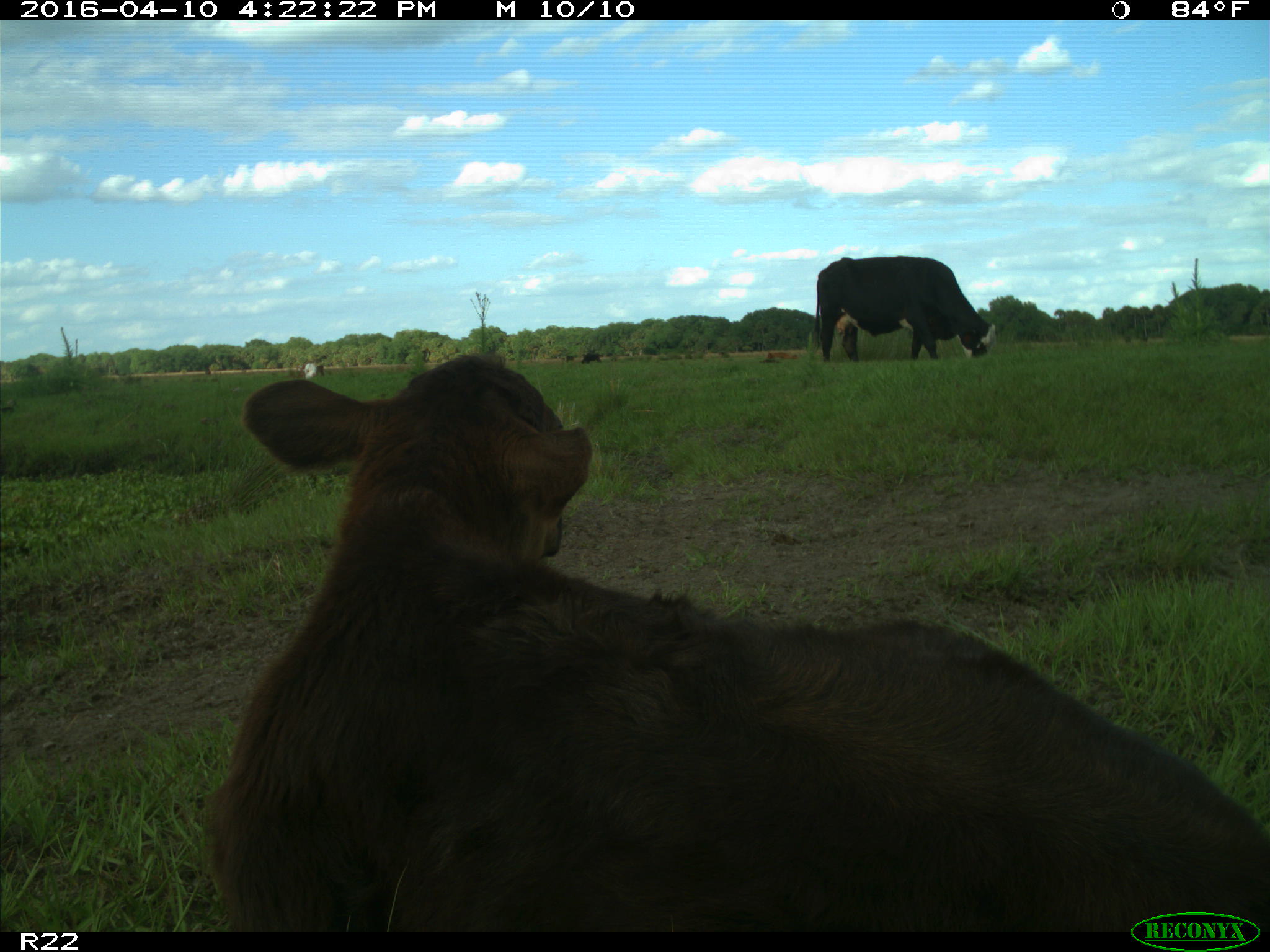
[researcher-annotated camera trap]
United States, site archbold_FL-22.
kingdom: Animalia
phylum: Chordata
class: Mammalia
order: Artiodactyla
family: Bovidae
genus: Bos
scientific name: Bos taurus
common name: domestic cow